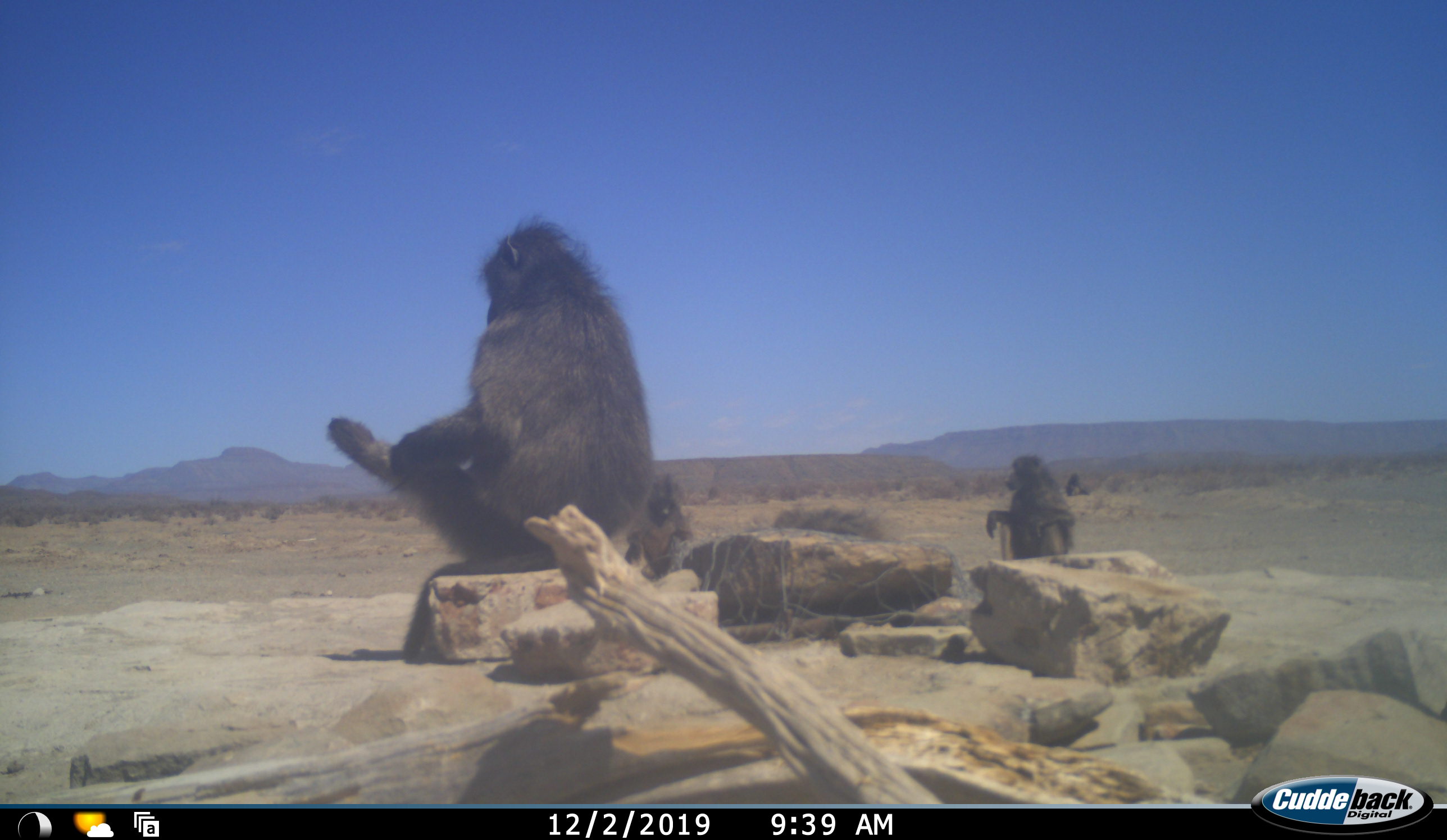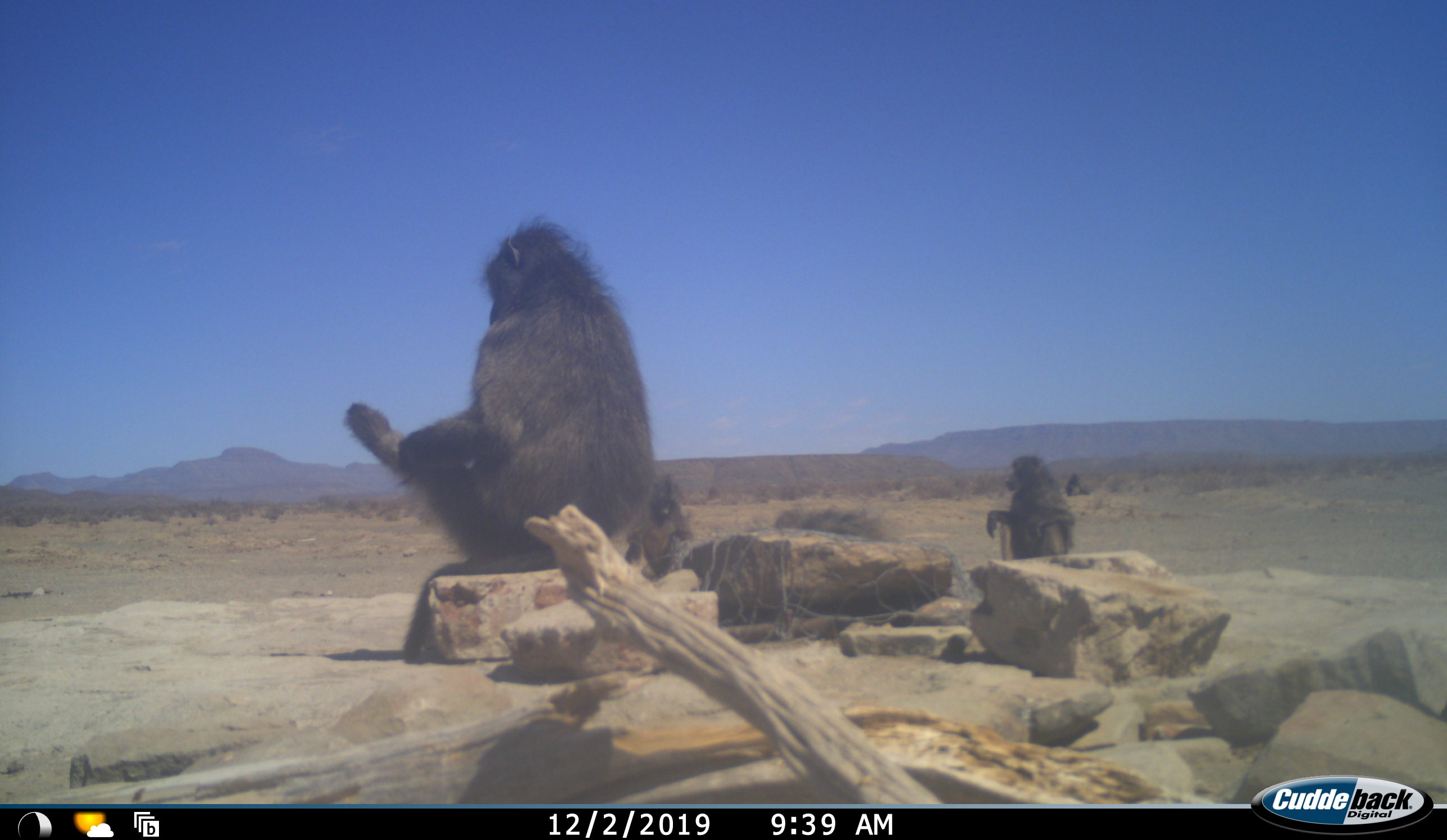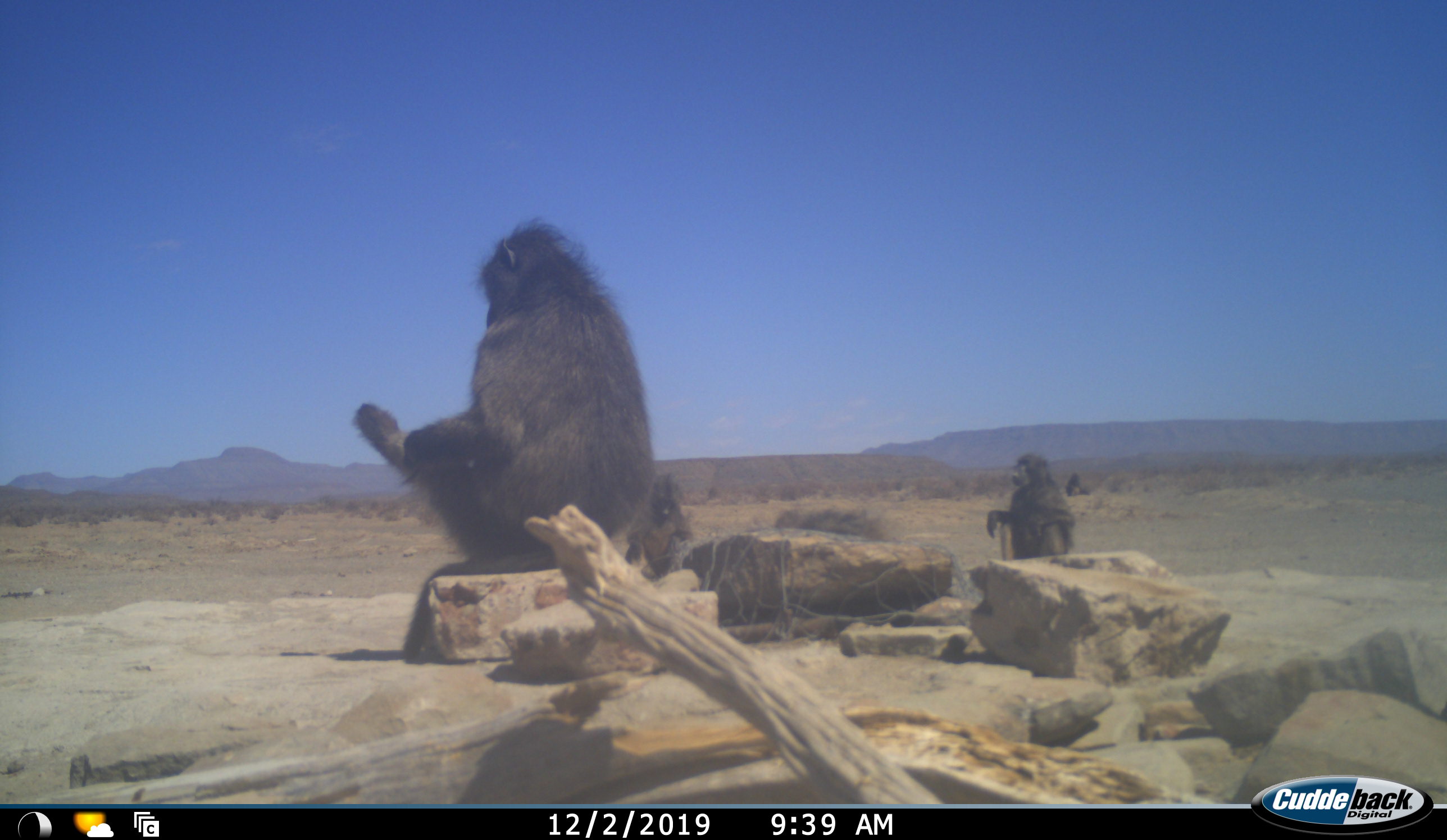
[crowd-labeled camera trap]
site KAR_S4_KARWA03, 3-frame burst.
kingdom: Animalia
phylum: Chordata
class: Mammalia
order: Primates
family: Cercopithecidae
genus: Papio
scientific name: Papio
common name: baboon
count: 4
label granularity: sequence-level